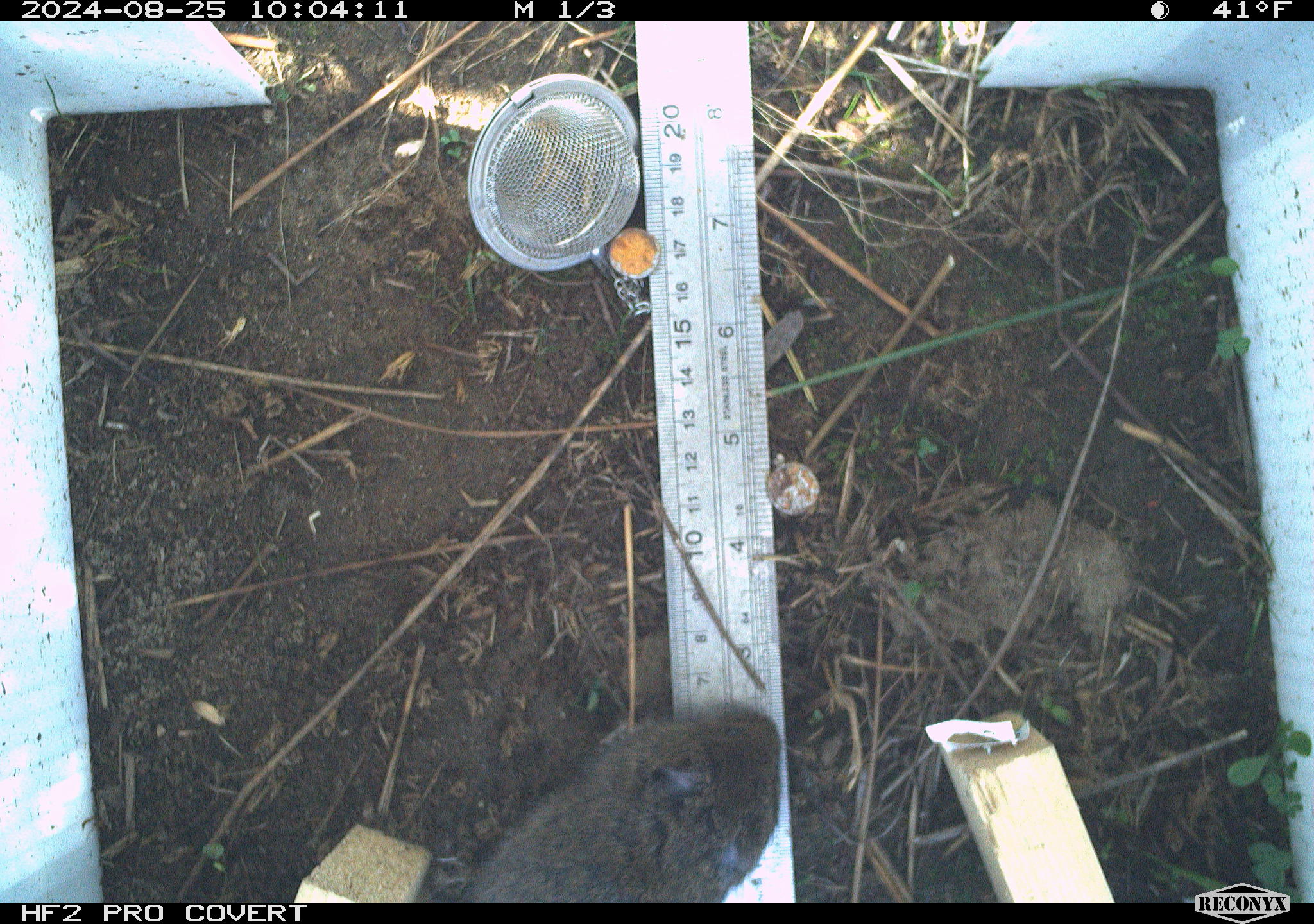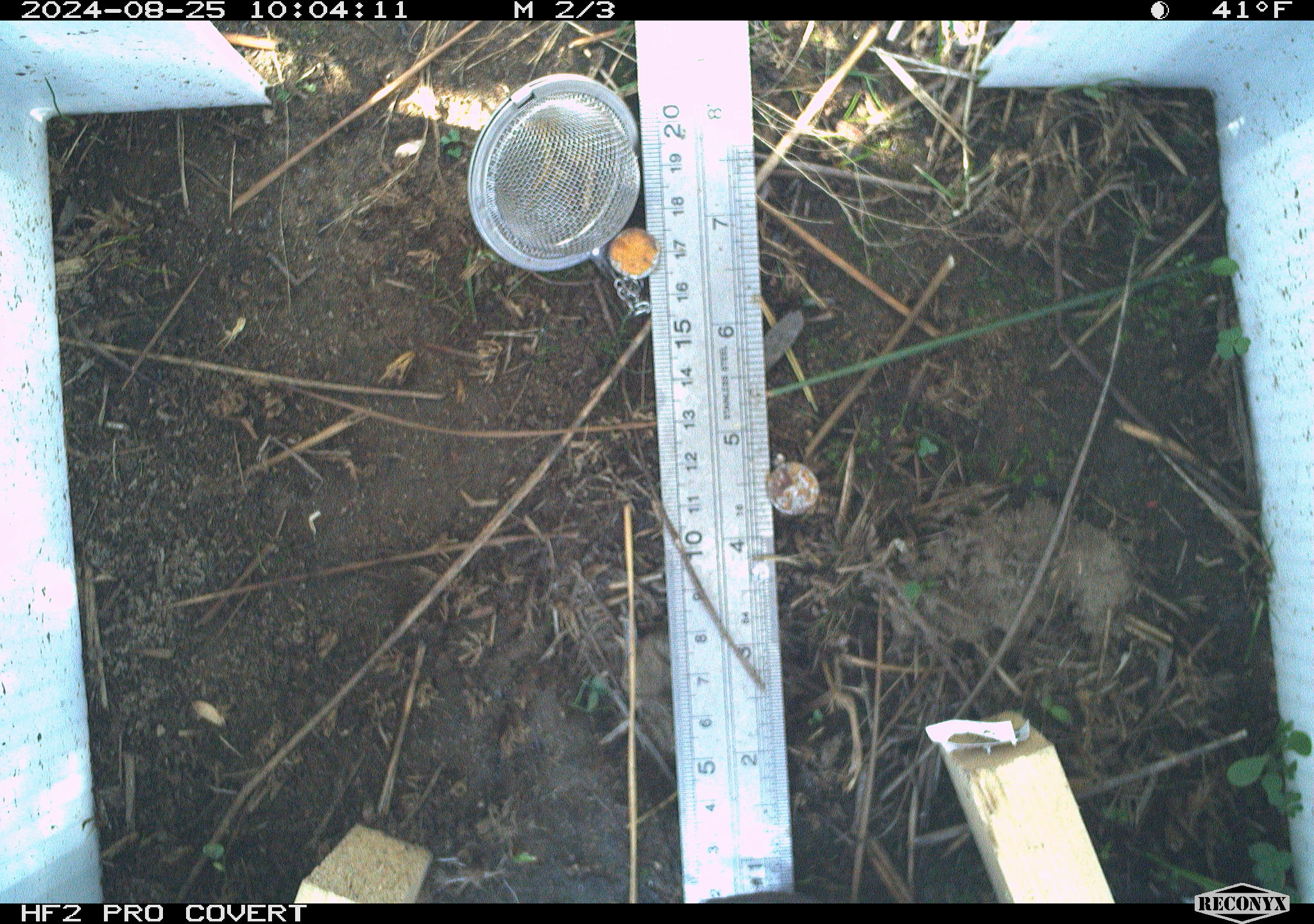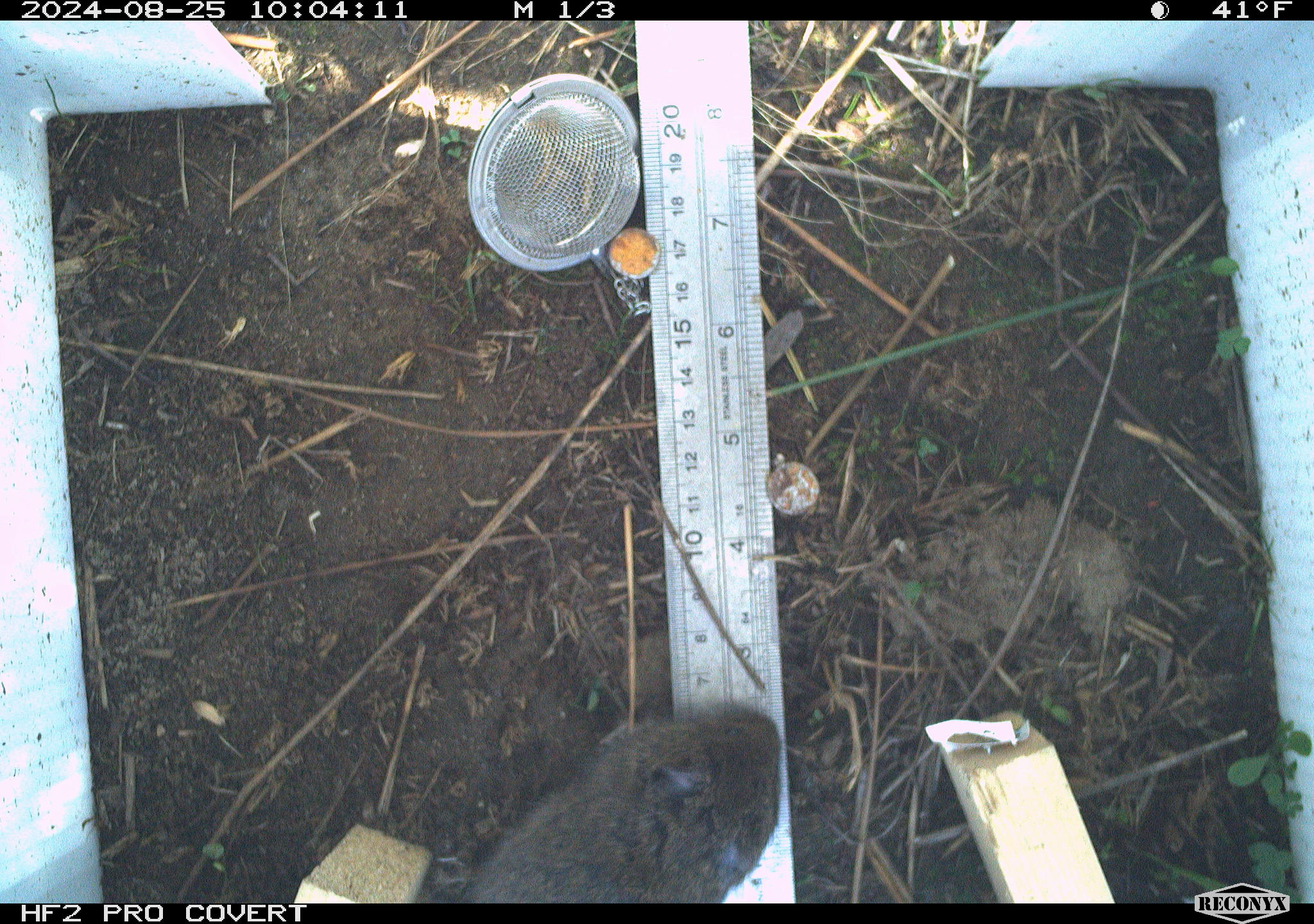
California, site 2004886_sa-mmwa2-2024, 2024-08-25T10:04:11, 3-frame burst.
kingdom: Animalia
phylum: Chordata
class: Mammalia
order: Rodentia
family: Cricetidae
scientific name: Arvicolinae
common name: voles, lemmings, and muskrats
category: arvicolinae subfamily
Arvicolinae subfamily (voles, lemmings, and muskrats) (Arvicolinae).